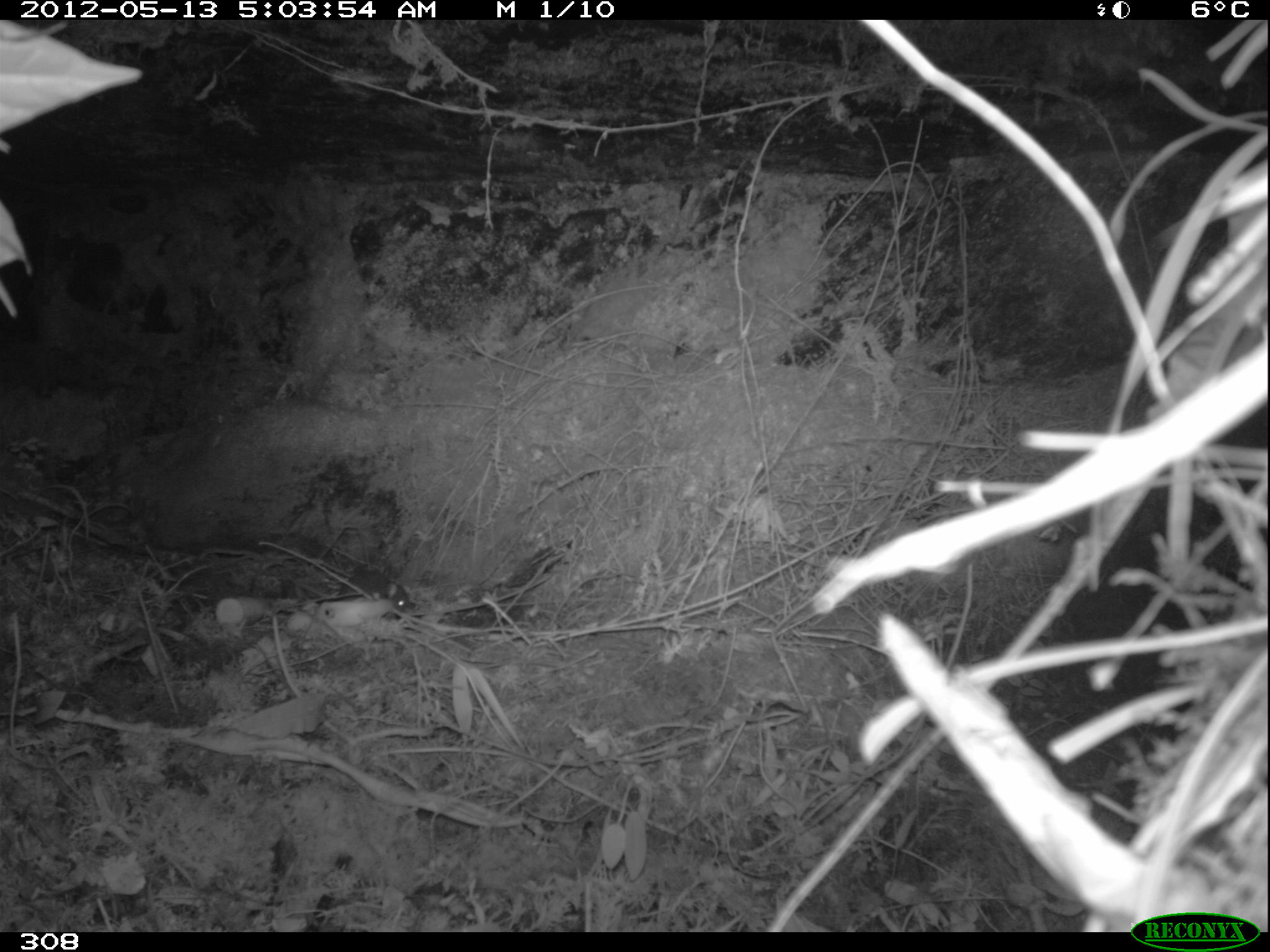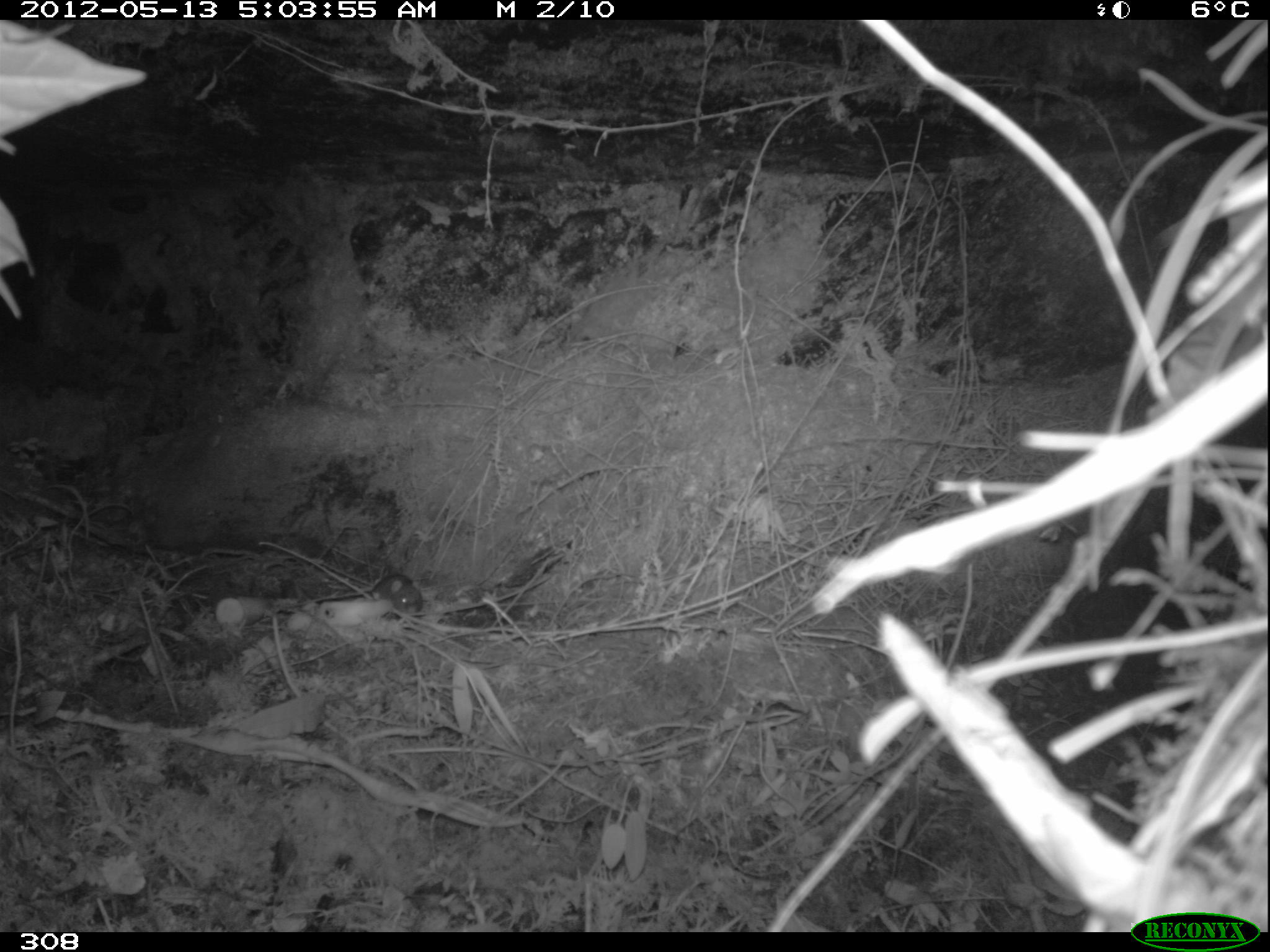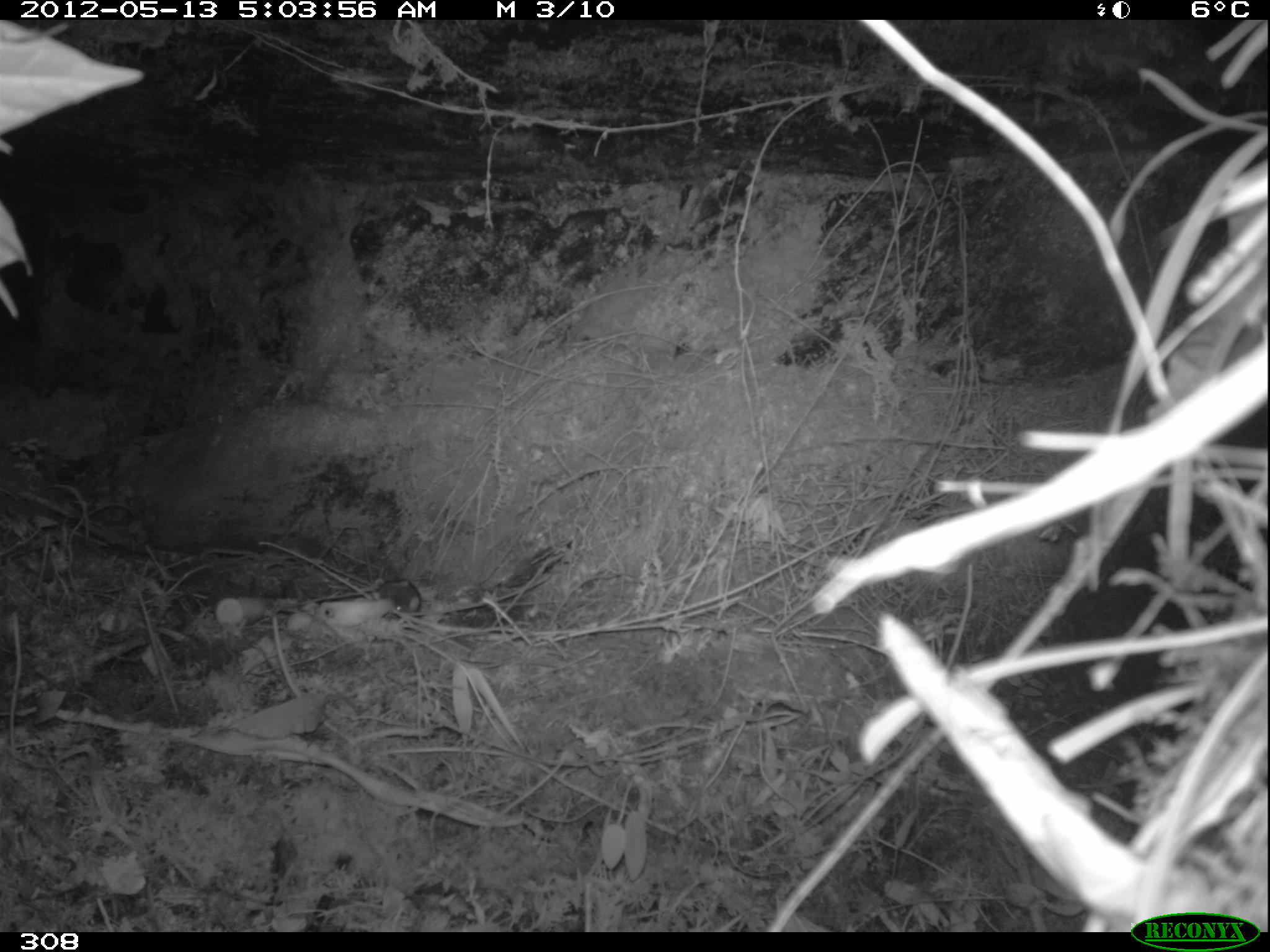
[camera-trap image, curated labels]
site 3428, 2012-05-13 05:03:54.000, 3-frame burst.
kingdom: Animalia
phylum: Chordata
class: Mammalia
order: Rodentia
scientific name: Rodentia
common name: rodents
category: unknown rodent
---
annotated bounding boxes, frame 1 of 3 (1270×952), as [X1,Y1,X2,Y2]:
unknown rodent: [288,569,411,615]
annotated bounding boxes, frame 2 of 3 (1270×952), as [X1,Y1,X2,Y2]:
unknown rodent: [369,573,421,616]